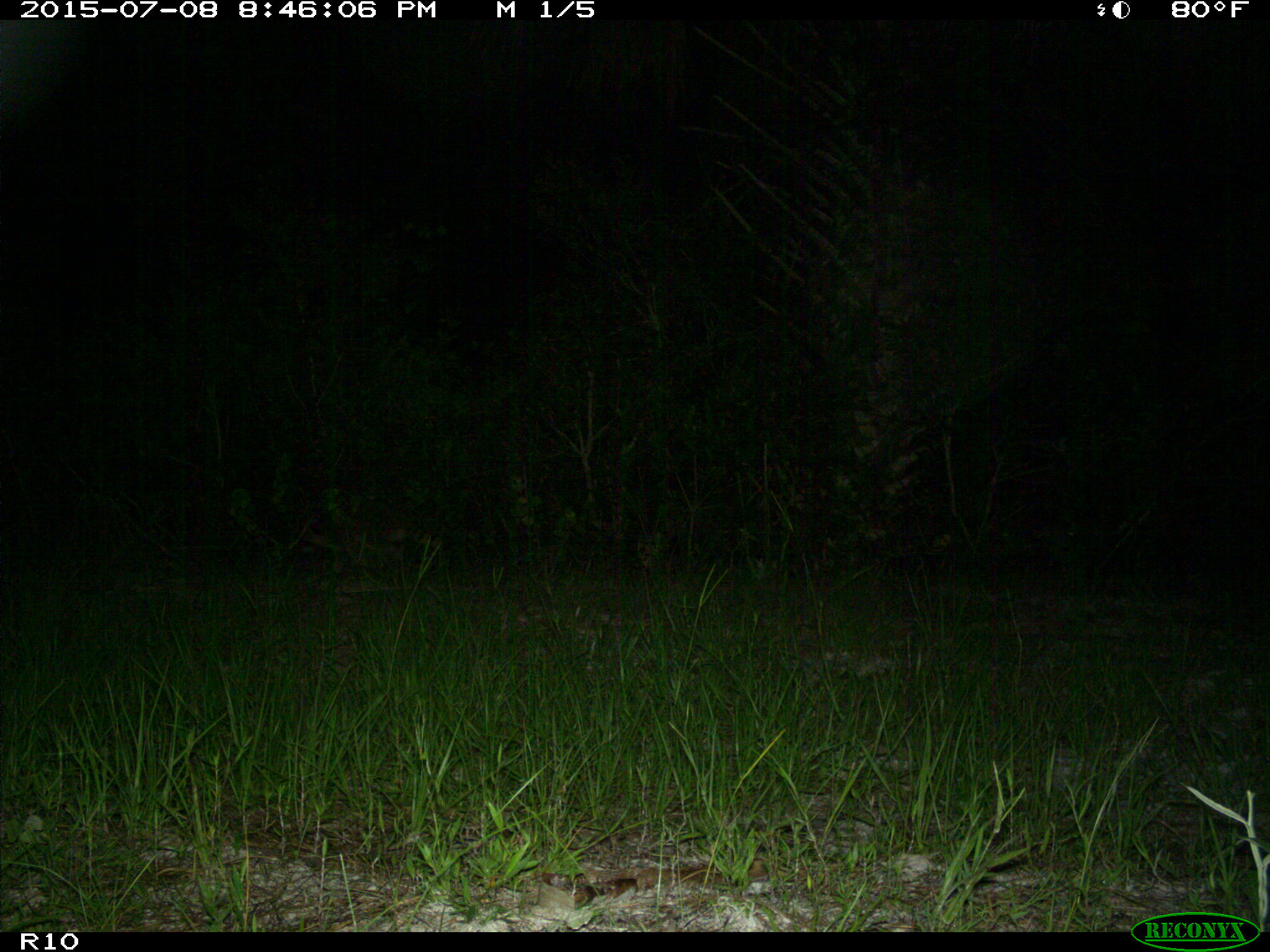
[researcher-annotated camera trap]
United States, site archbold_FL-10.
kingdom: Animalia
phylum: Chordata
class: Mammalia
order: Carnivora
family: Procyonidae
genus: Procyon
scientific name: Procyon lotor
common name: common raccoon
Procyon lotor (common raccoon).